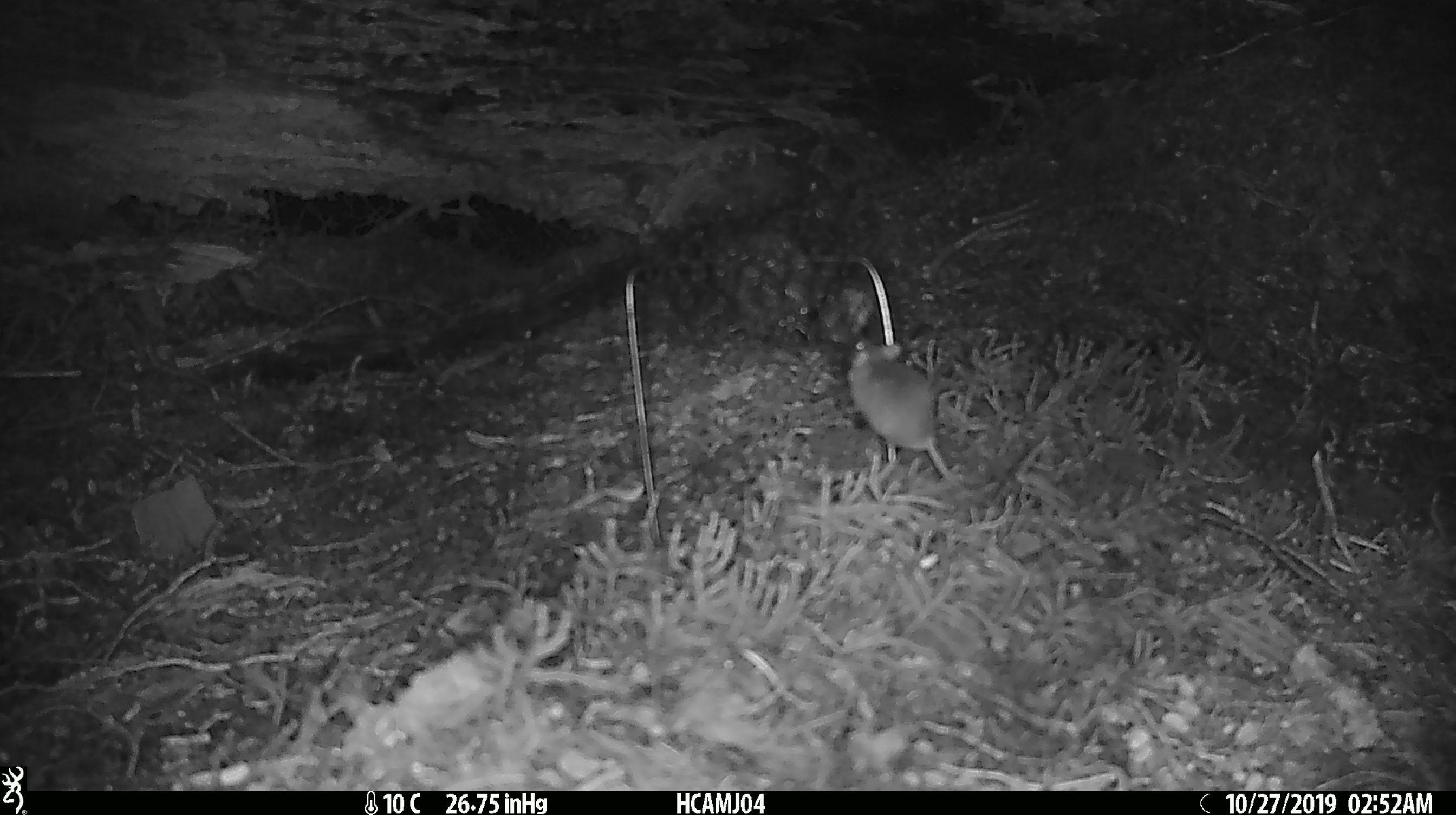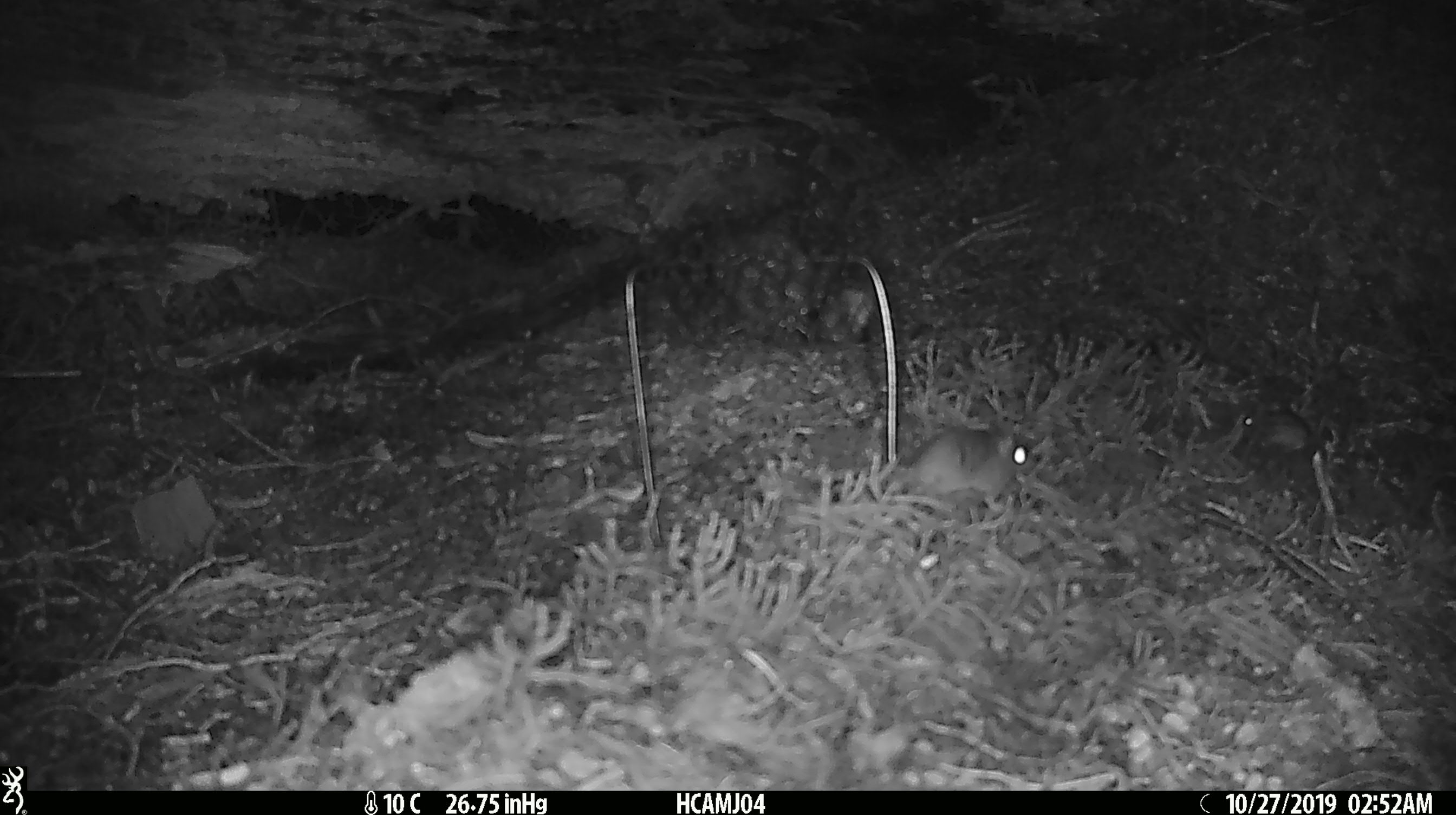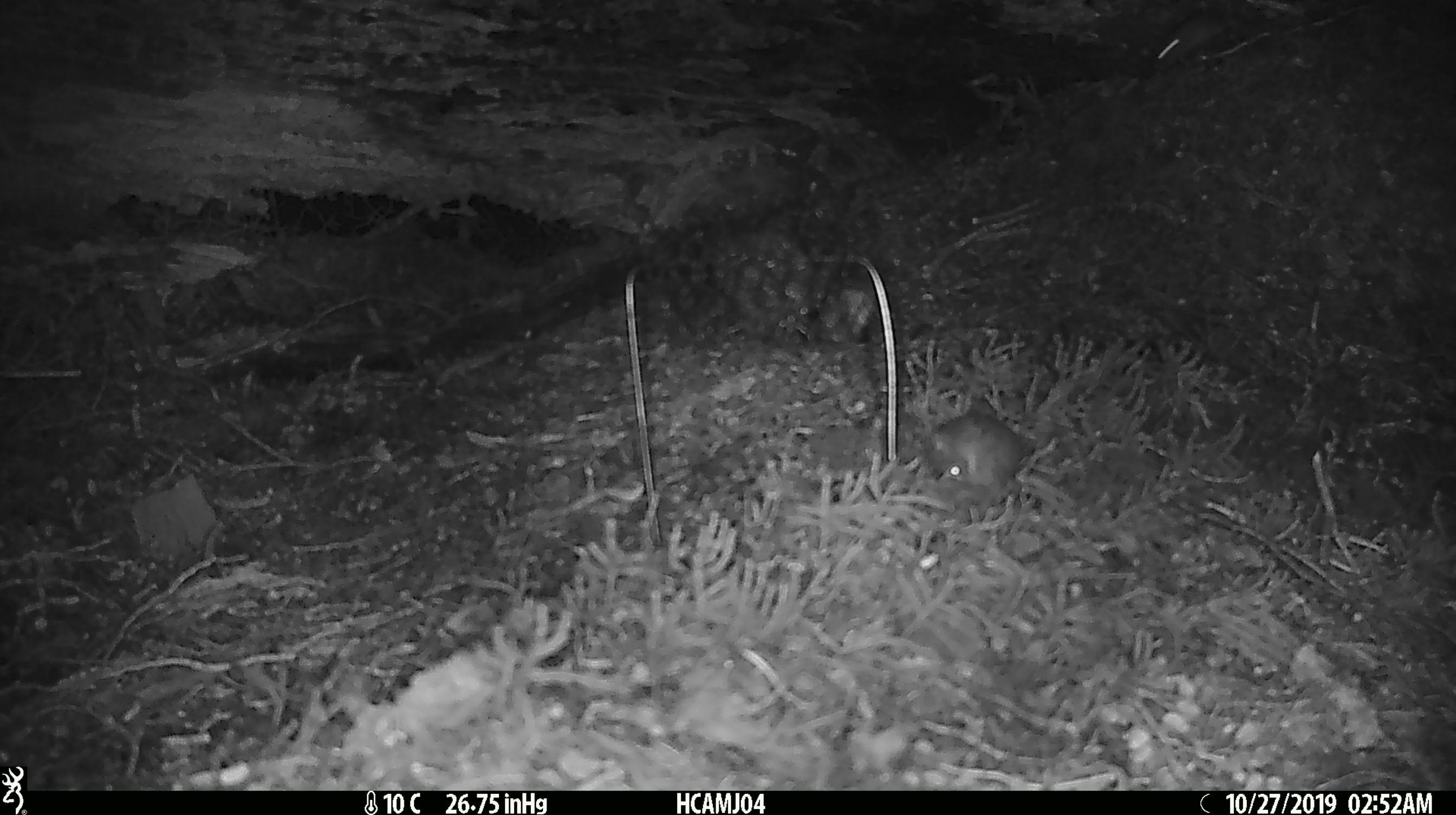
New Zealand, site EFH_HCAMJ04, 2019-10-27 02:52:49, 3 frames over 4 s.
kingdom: Animalia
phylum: Chordata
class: Mammalia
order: Rodentia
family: Muridae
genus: Mus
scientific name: Mus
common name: mouse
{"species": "mouse (Mus)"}